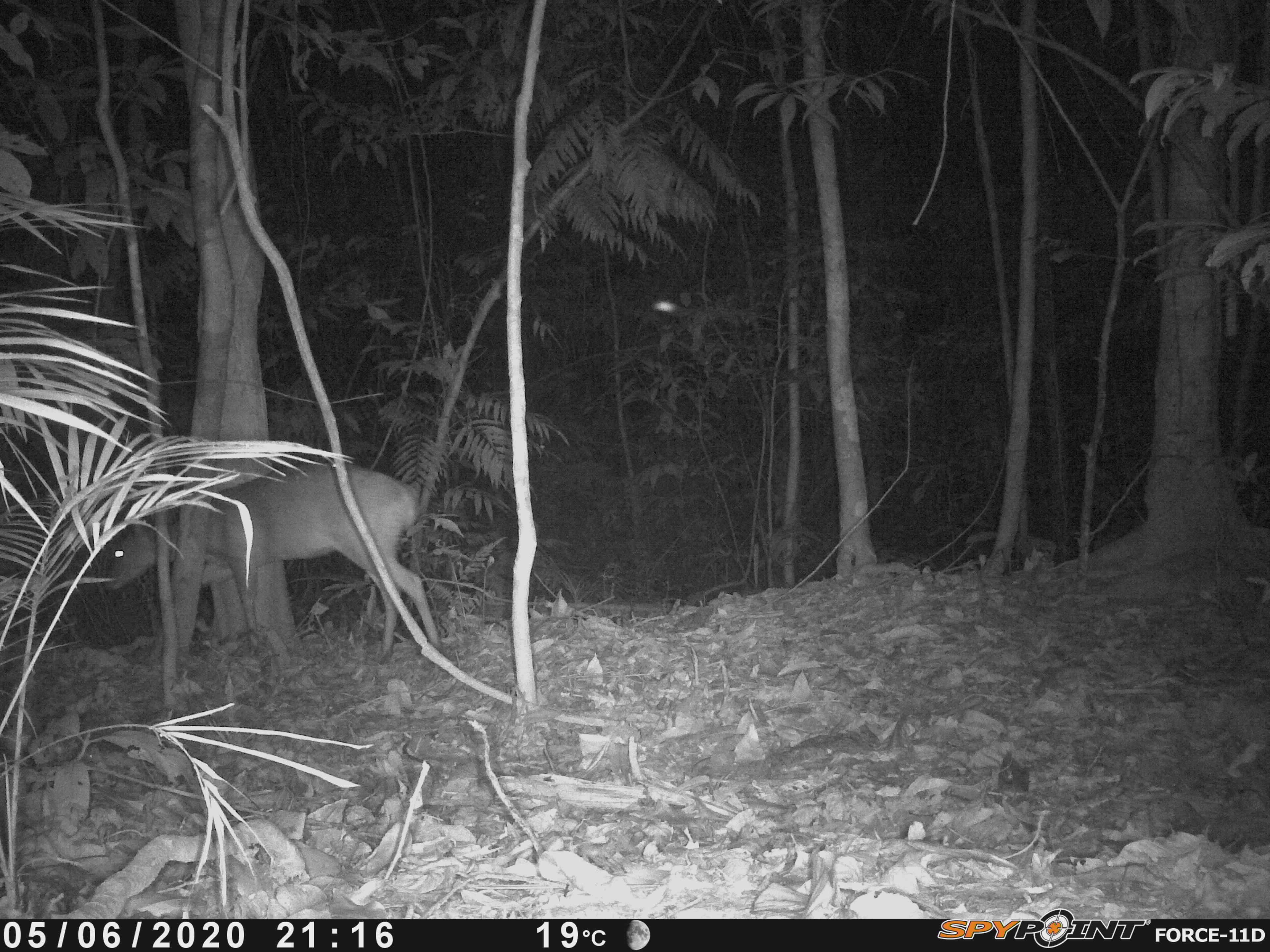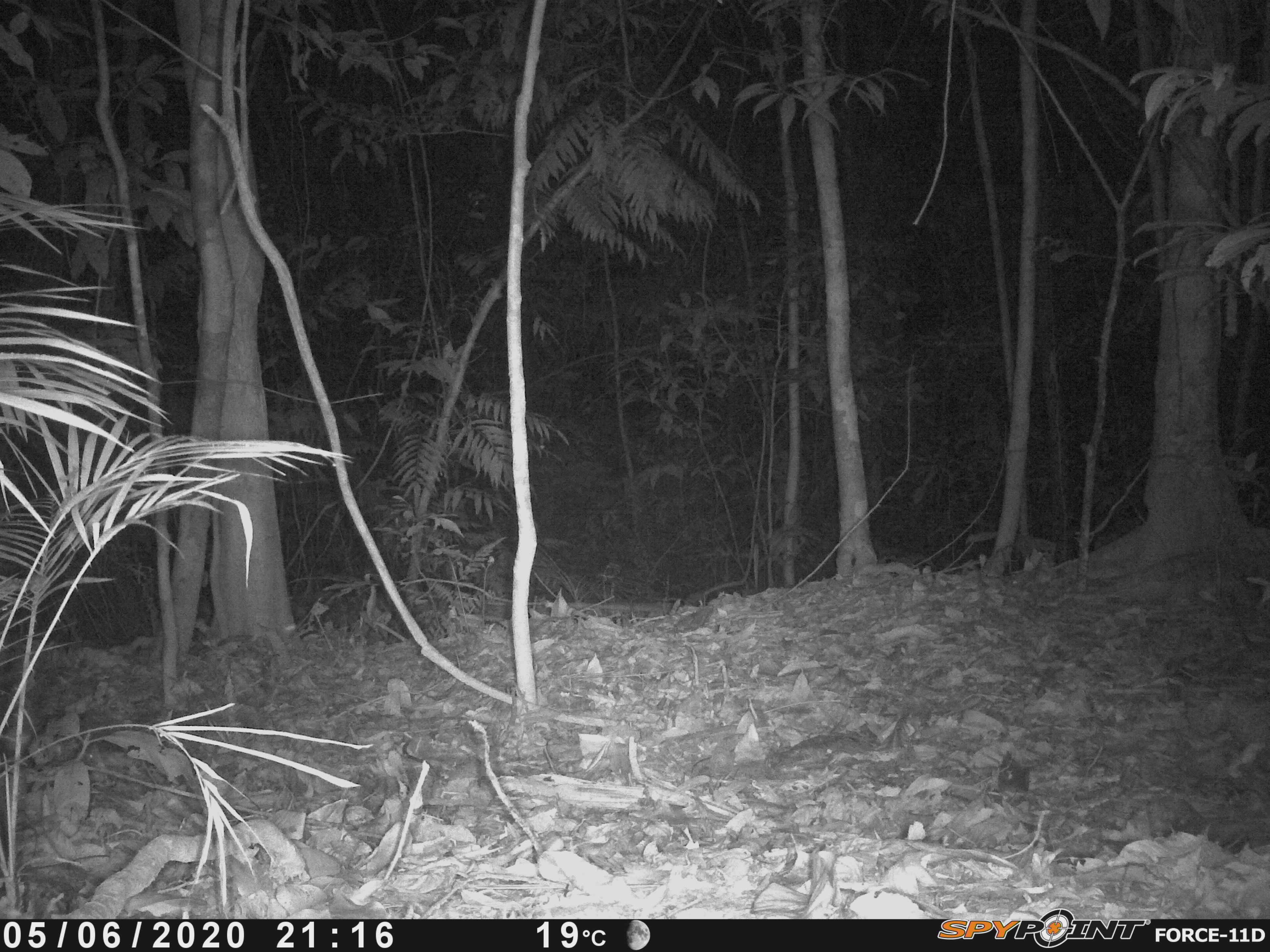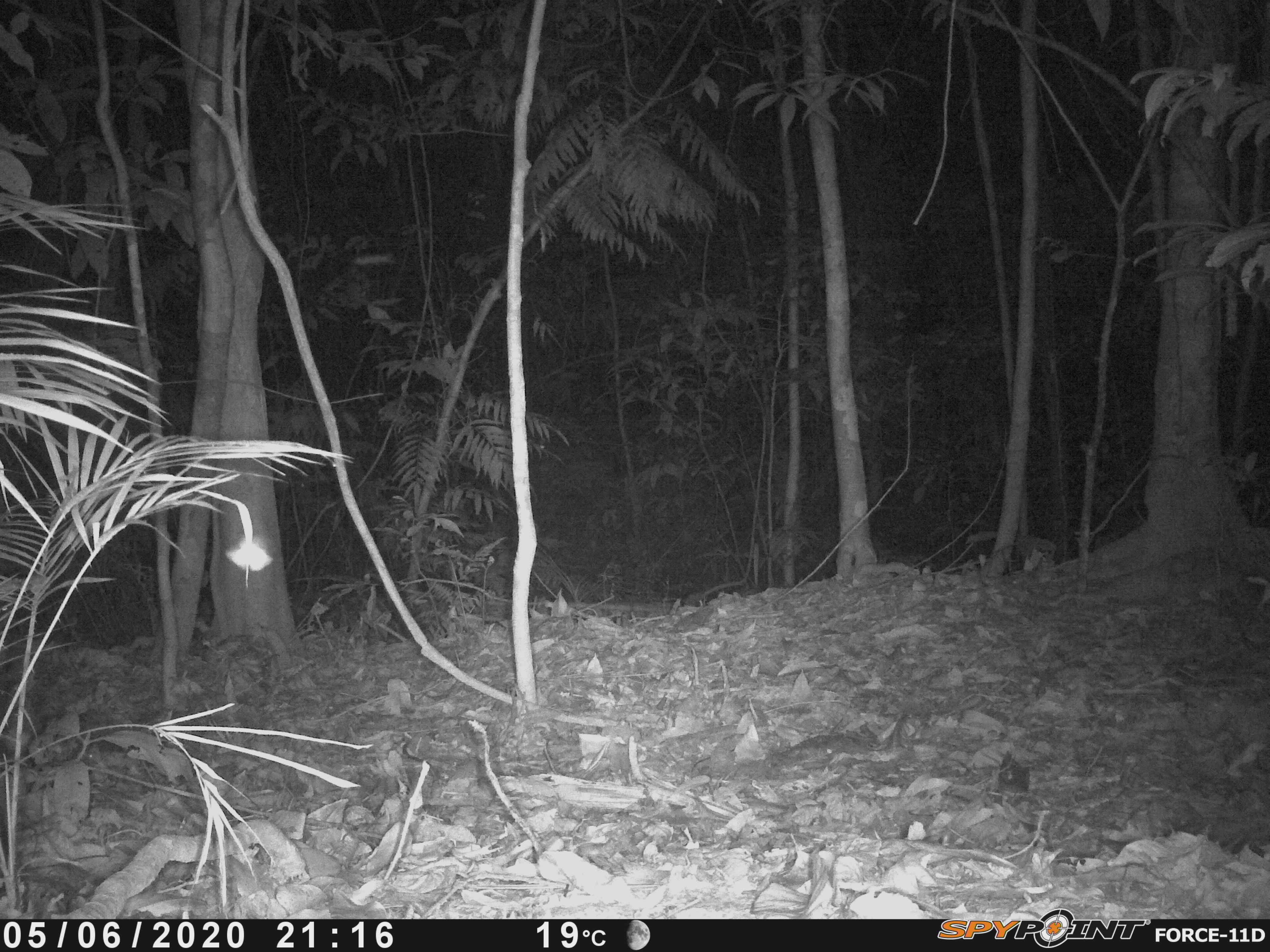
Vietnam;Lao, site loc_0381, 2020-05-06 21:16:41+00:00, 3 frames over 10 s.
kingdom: Animalia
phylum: Chordata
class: Mammalia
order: Artiodactyla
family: Cervidae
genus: Muntiacus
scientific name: Muntiacus vuquangensis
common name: large-antlered muntjac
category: large antlered muntjac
Large antlered muntjac (large-antlered muntjac) (Muntiacus vuquangensis). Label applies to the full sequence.